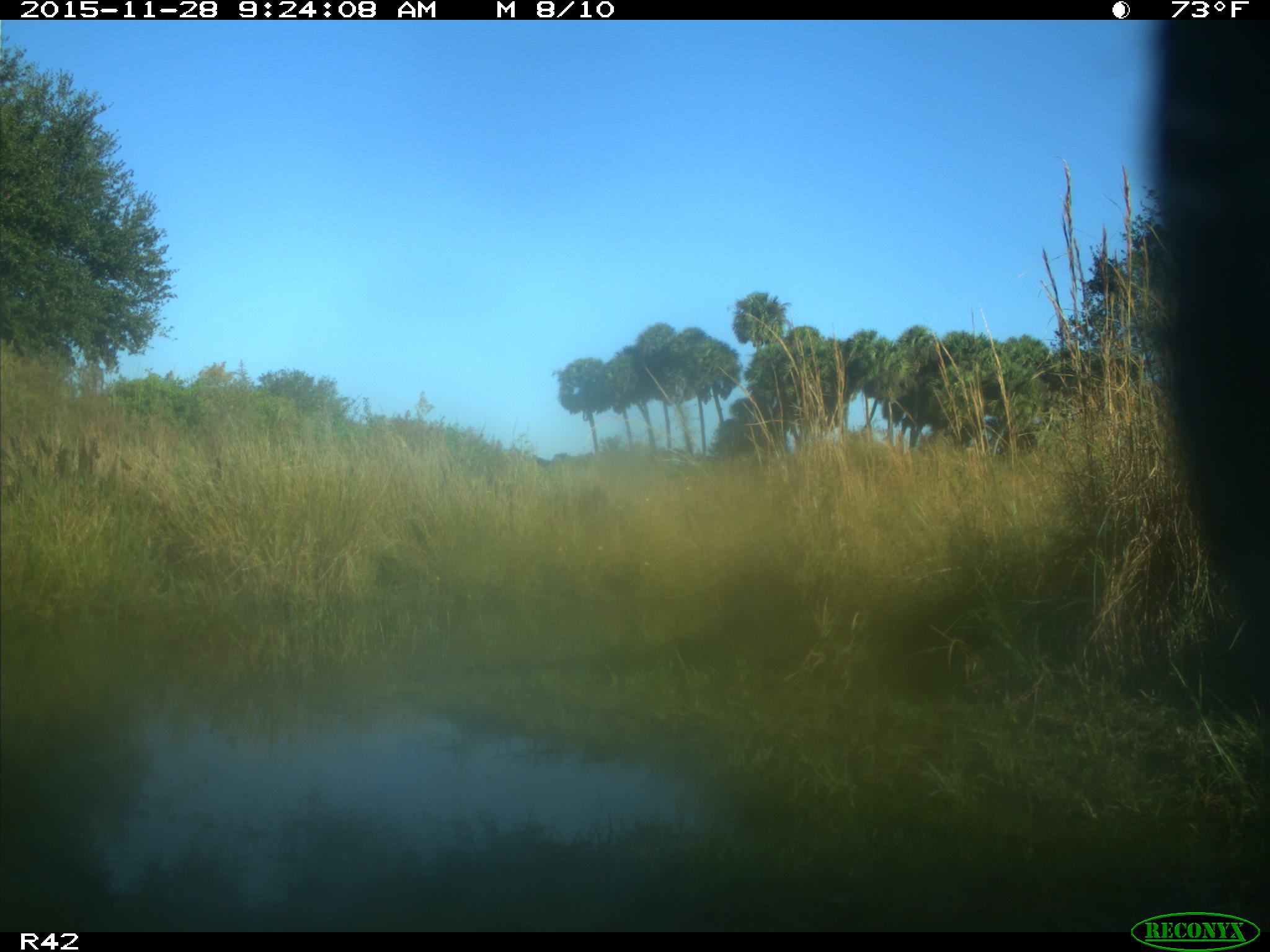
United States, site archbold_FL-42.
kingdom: Animalia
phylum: Chordata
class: Mammalia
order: Artiodactyla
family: Bovidae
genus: Bos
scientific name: Bos taurus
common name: domestic cow